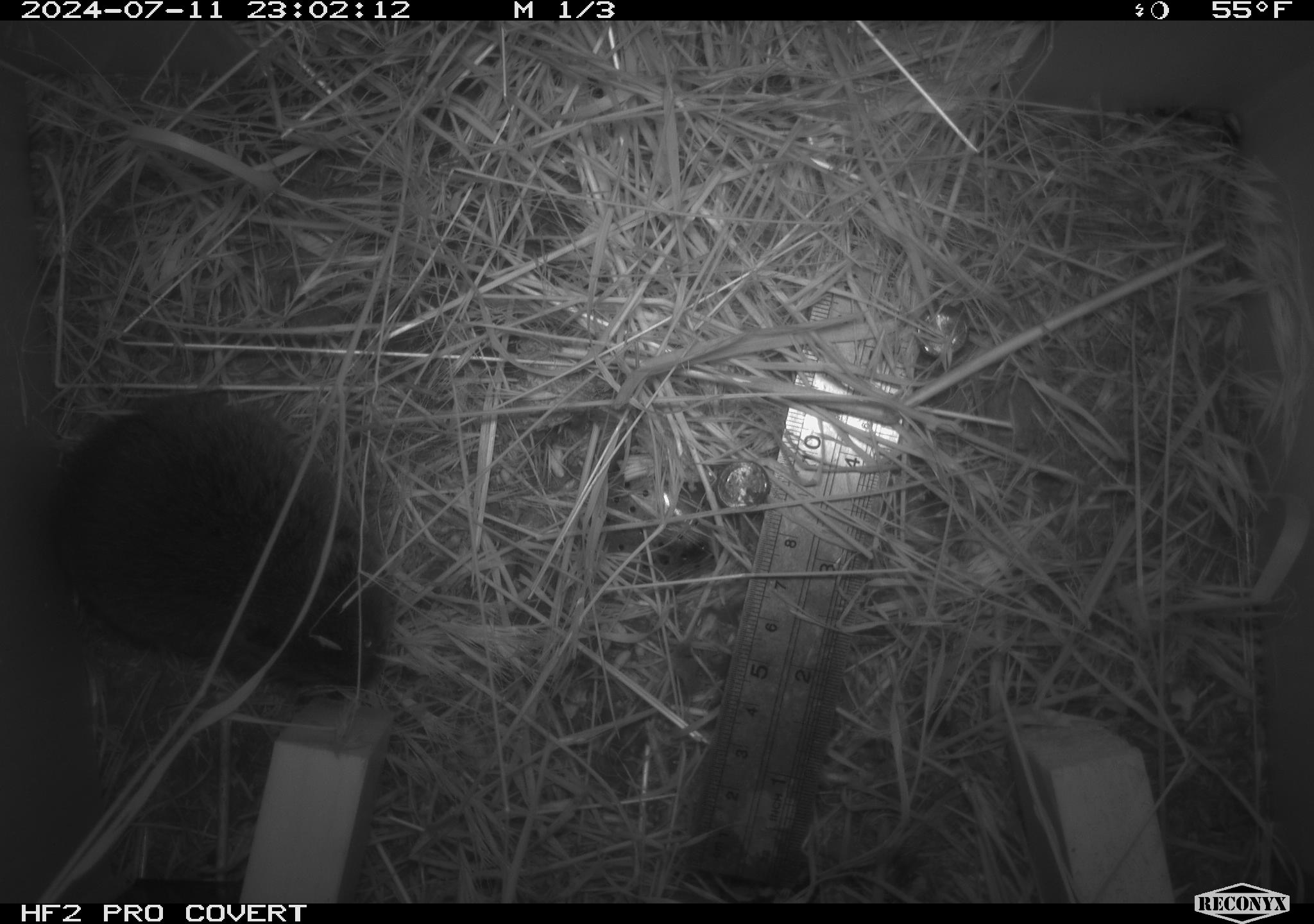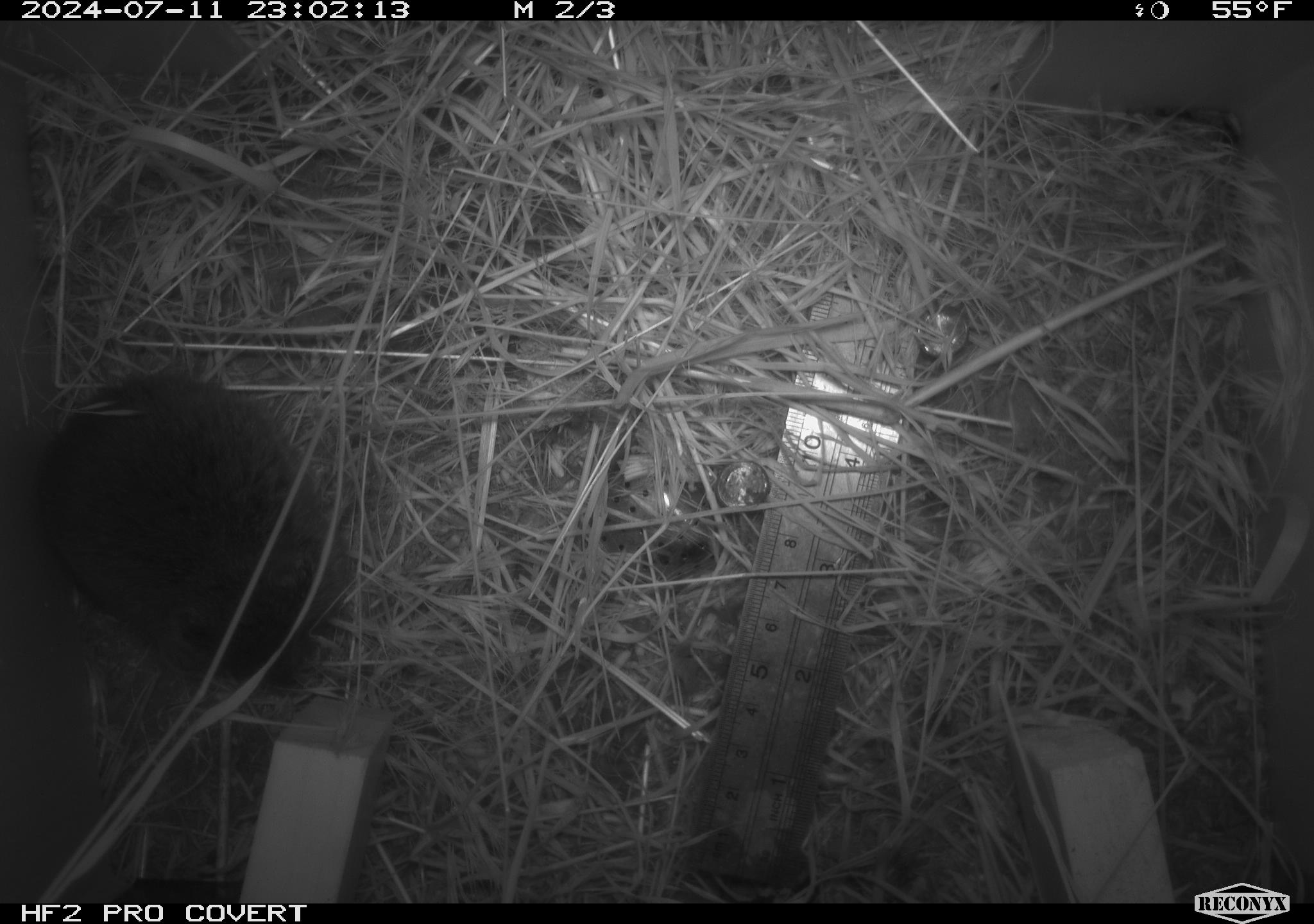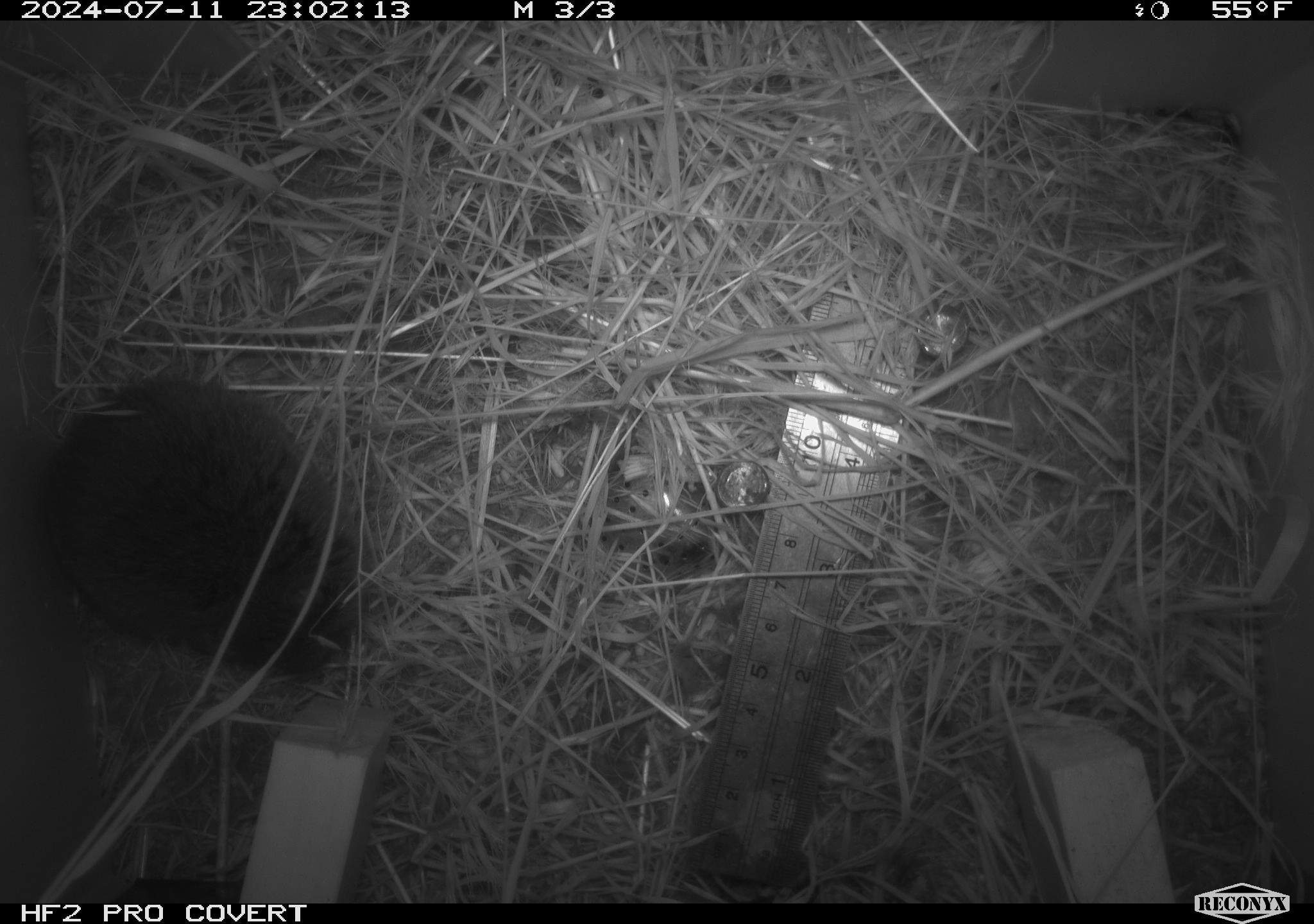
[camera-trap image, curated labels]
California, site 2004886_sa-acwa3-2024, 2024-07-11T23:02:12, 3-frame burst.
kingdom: Animalia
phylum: Chordata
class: Mammalia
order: Rodentia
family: Cricetidae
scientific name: Arvicolinae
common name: voles, lemmings, and muskrats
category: arvicolinae subfamily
Arvicolinae subfamily (voles, lemmings, and muskrats) (Arvicolinae).